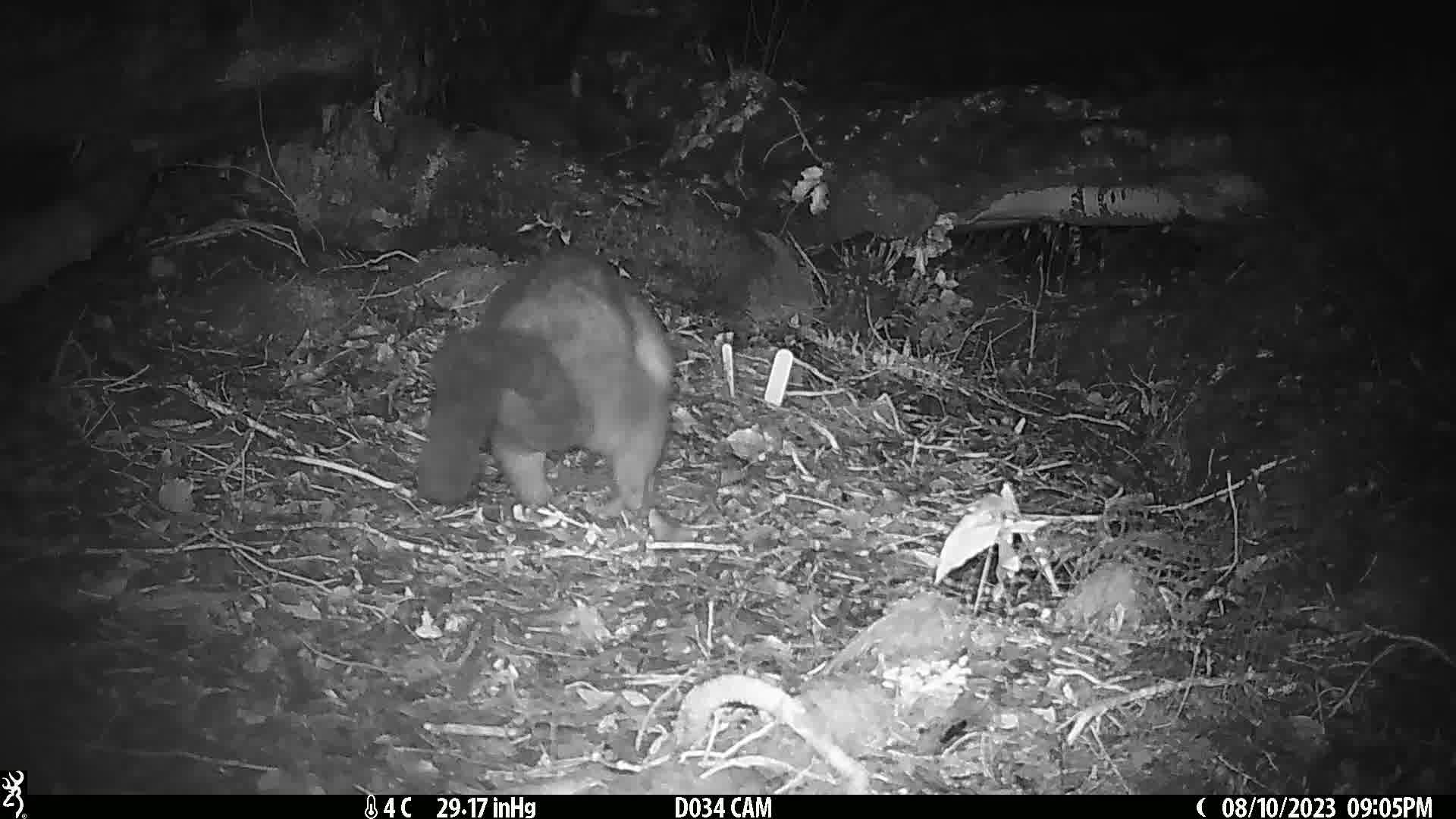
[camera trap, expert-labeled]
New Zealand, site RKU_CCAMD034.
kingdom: Animalia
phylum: Chordata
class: Mammalia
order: Diprotodontia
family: Phalangeridae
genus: Trichosurus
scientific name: Trichosurus vulpecula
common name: common brushtail possum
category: possum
Possum (common brushtail possum) (Trichosurus vulpecula).